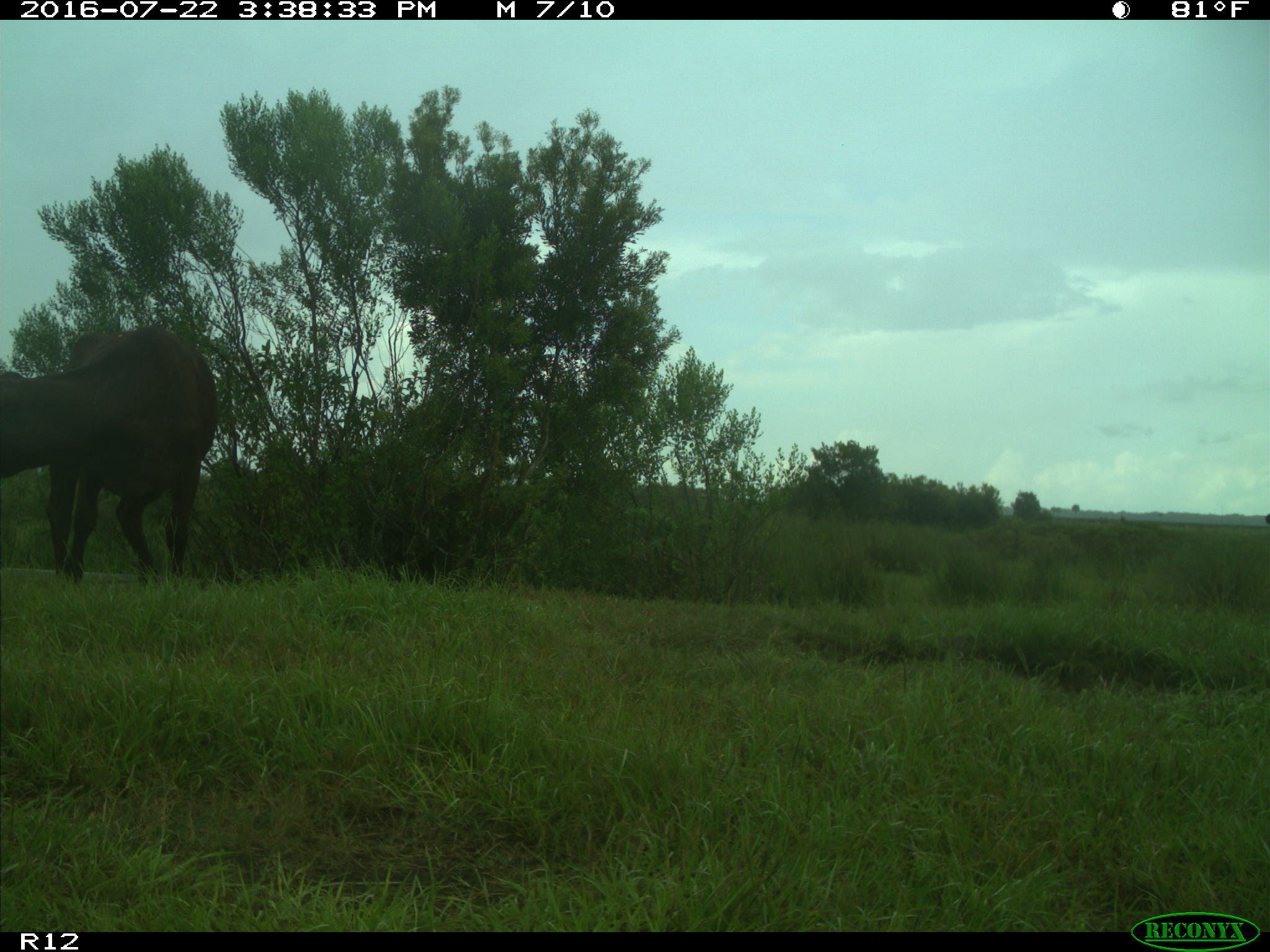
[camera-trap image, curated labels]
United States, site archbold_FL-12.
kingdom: Animalia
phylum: Chordata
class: Mammalia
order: Artiodactyla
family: Bovidae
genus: Bos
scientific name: Bos taurus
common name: domestic cow